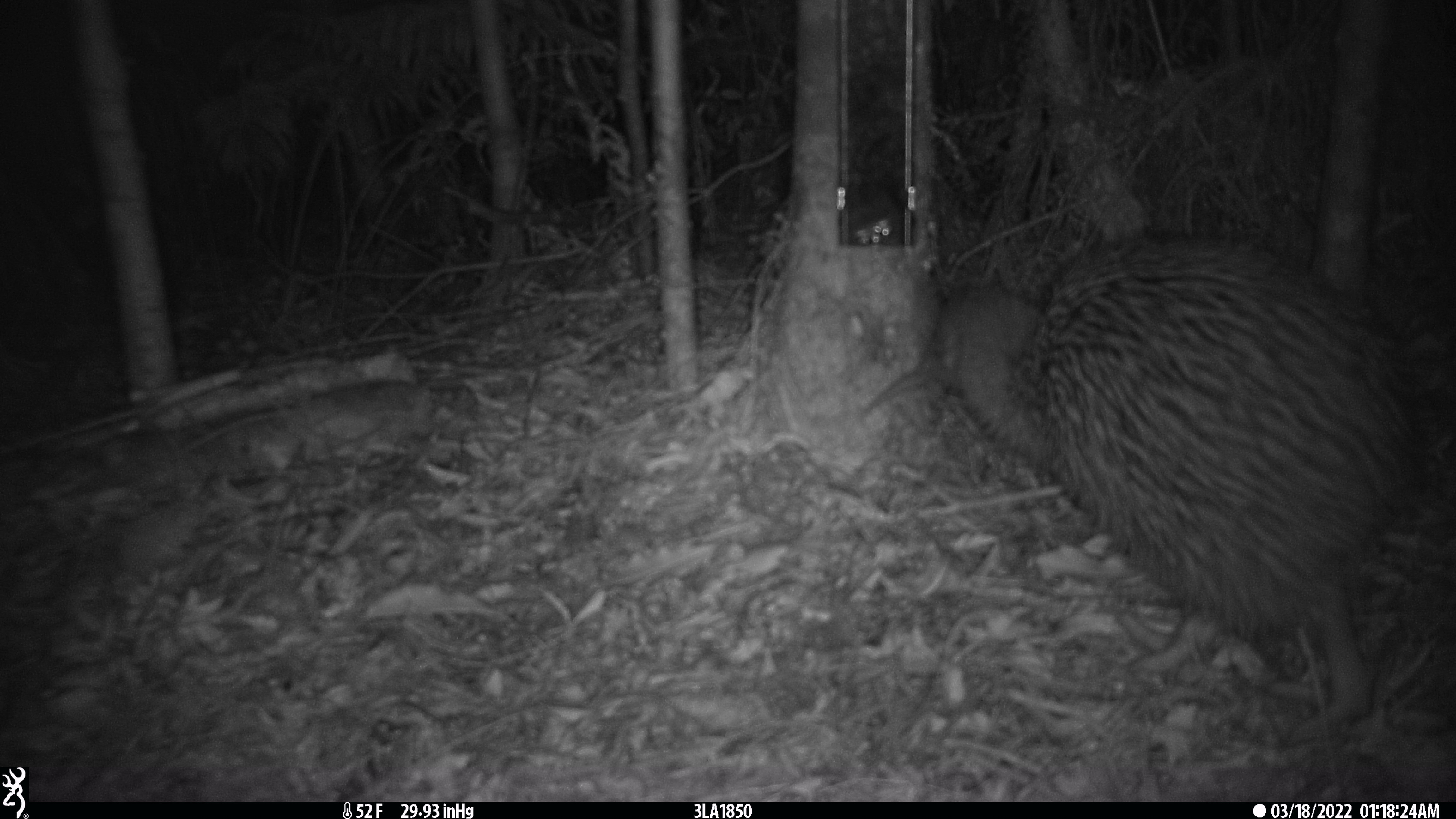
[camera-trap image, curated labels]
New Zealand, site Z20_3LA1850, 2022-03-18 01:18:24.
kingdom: Animalia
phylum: Chordata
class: Aves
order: Apterygiformes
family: Apterygidae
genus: Apteryx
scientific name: Apteryx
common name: kiwi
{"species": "kiwi (Apteryx)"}